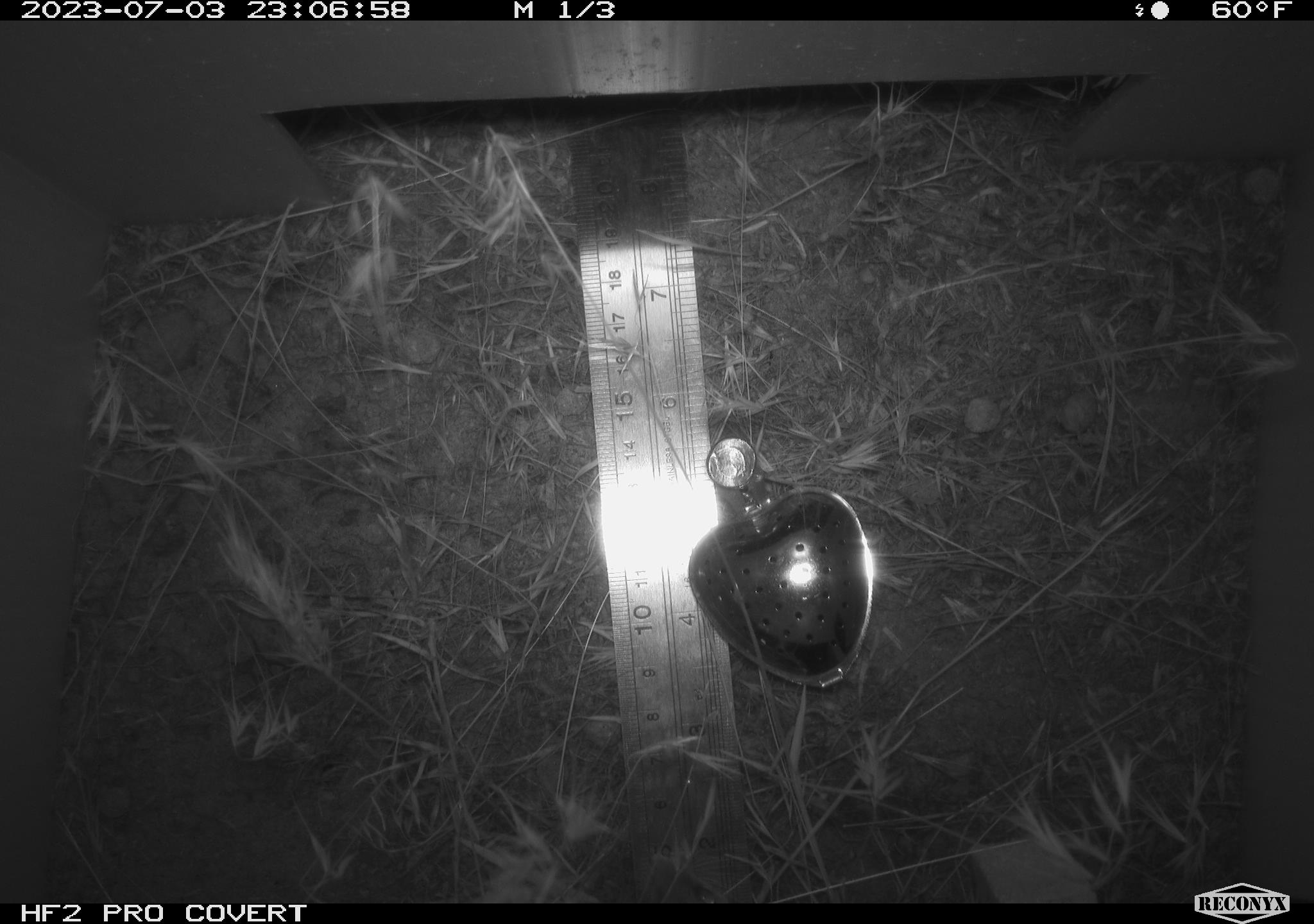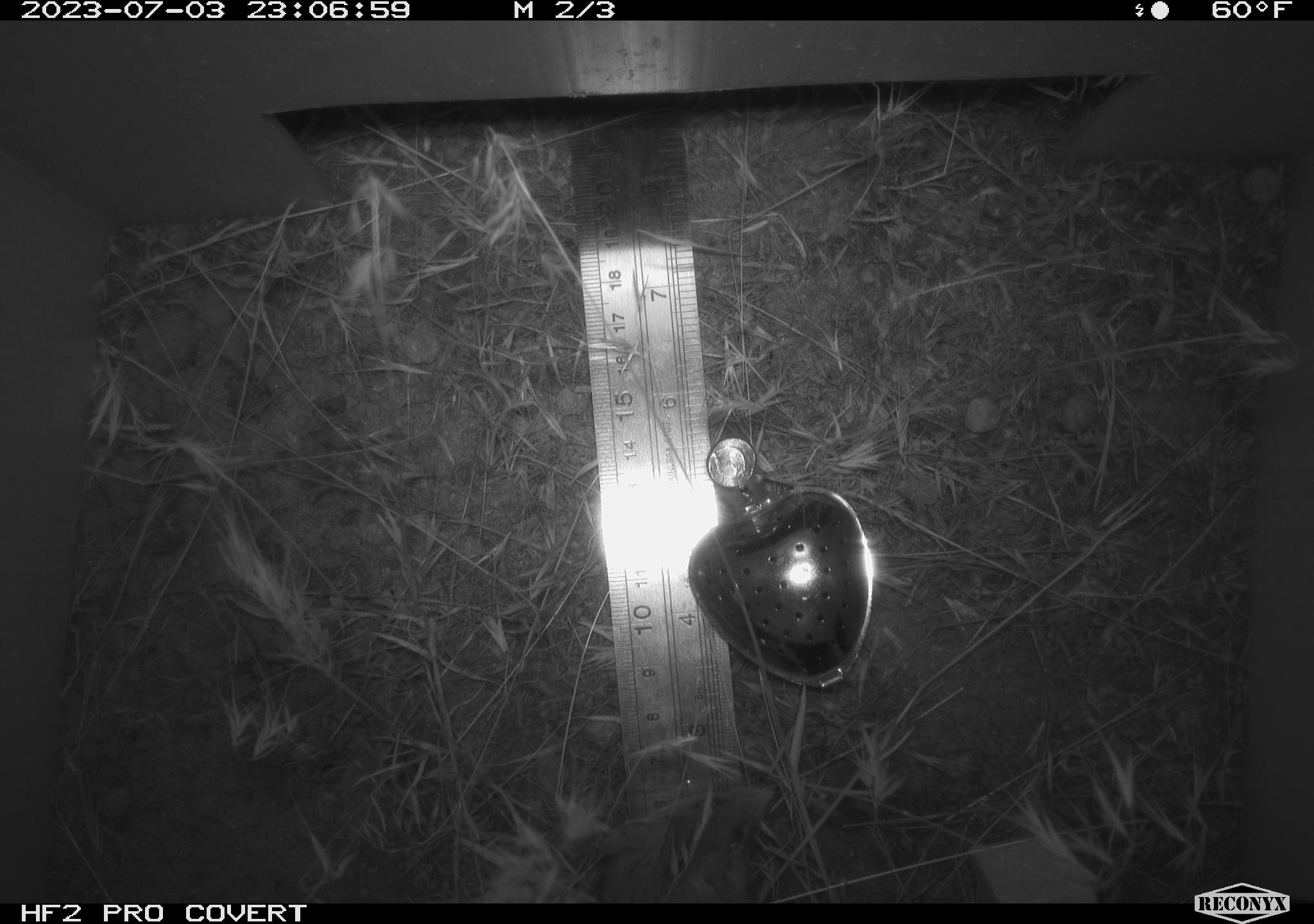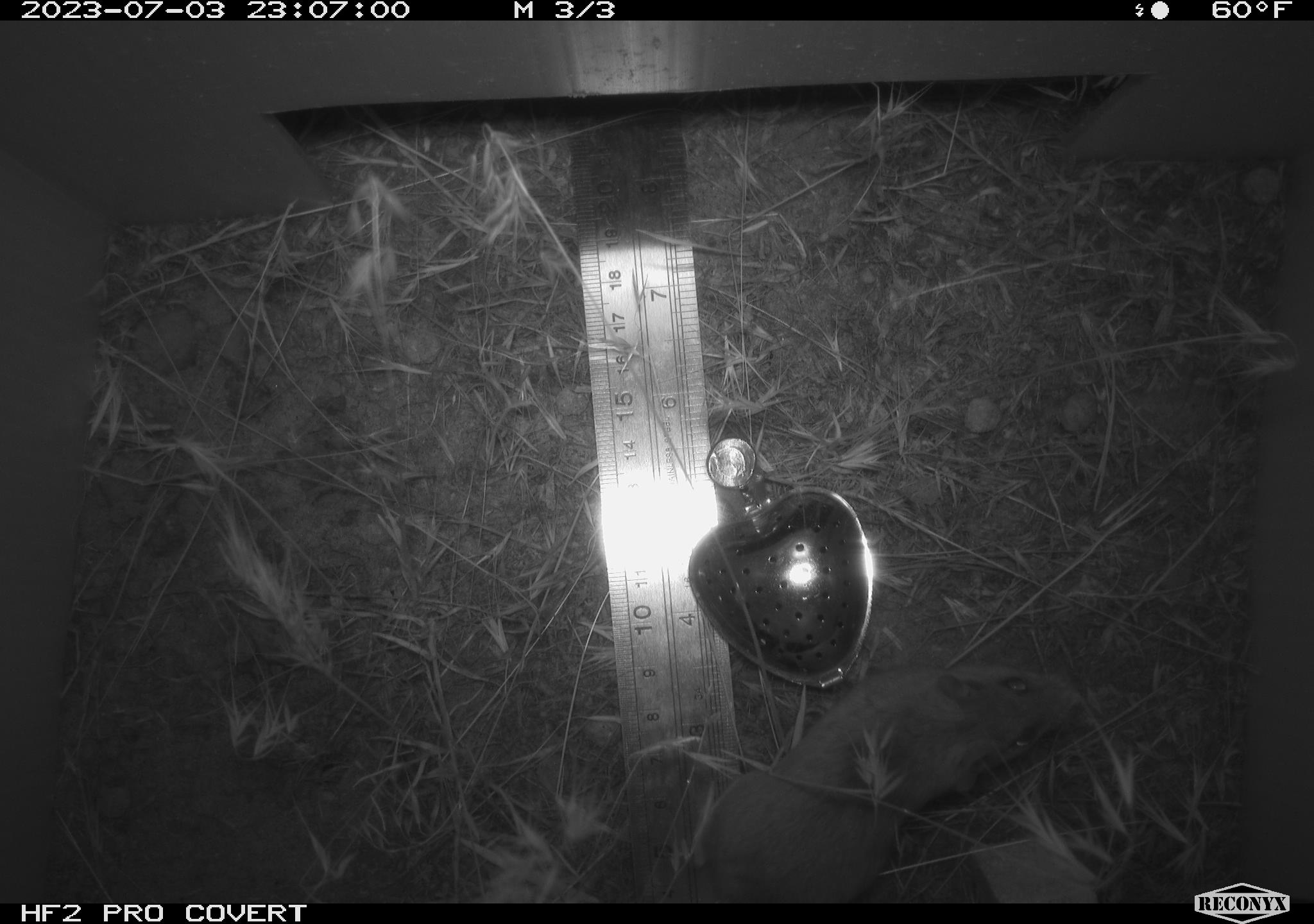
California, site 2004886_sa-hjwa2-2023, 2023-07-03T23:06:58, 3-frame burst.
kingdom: Animalia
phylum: Chordata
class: Mammalia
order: Rodentia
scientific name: Rodentia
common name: mouse species